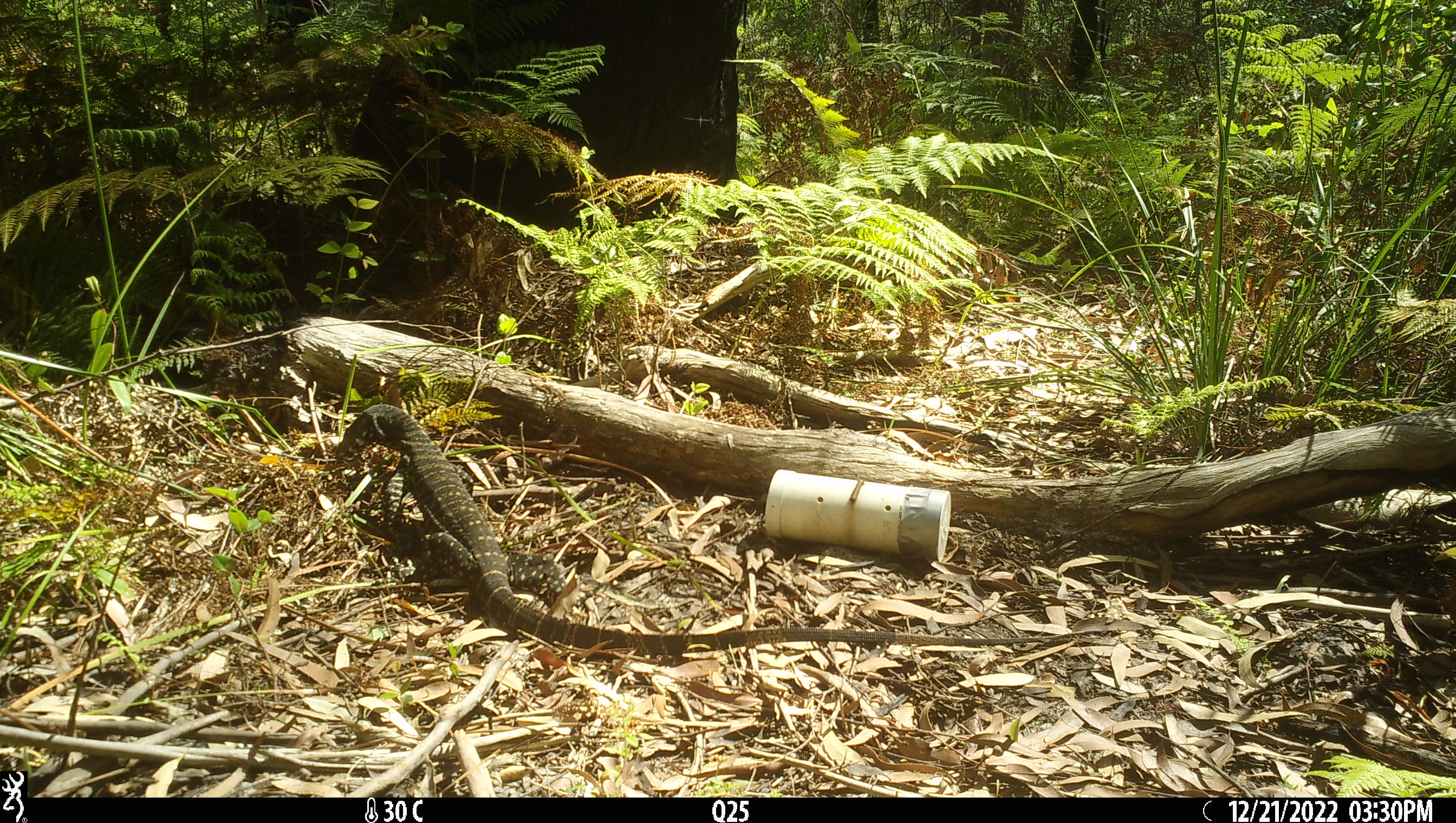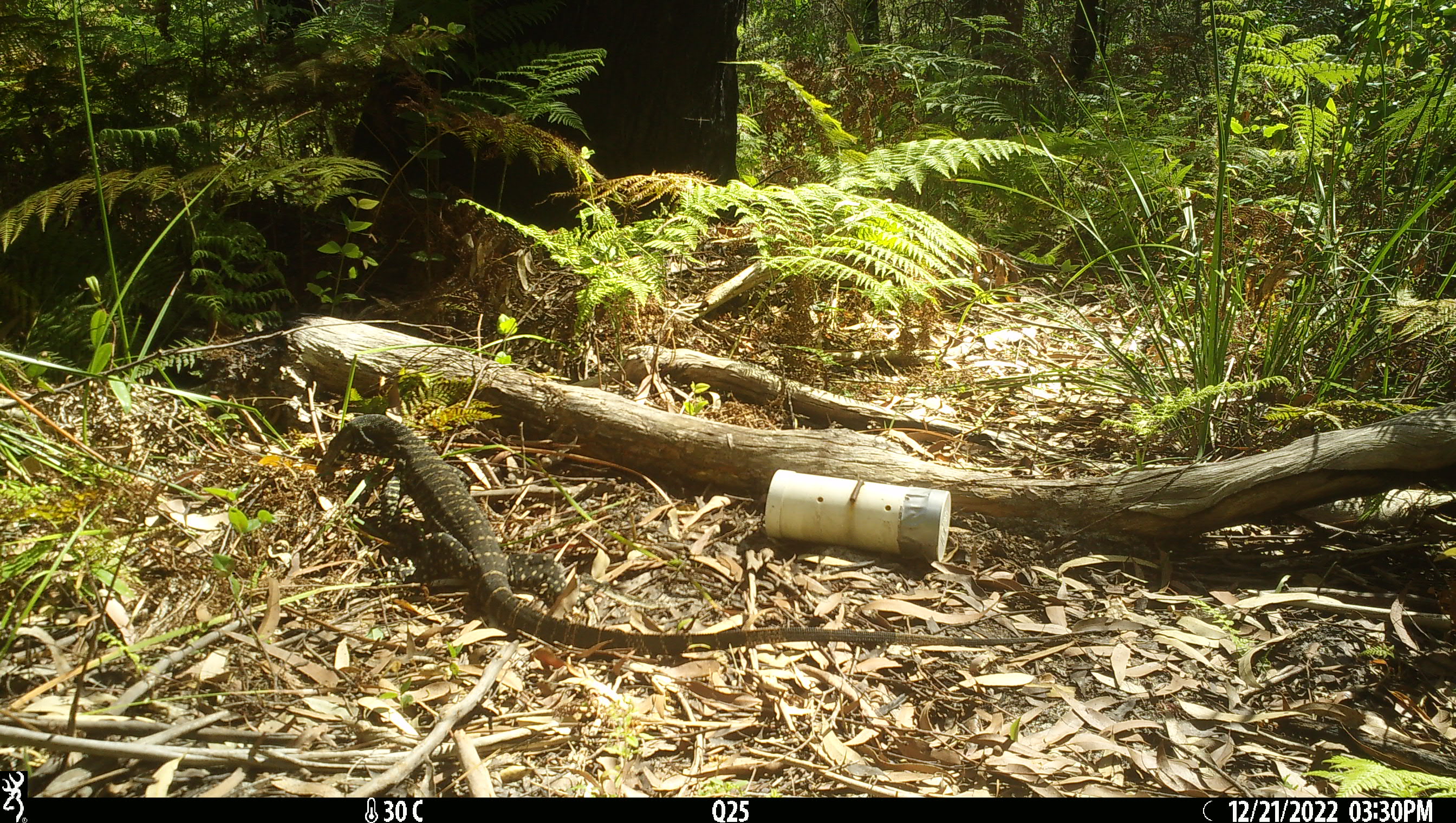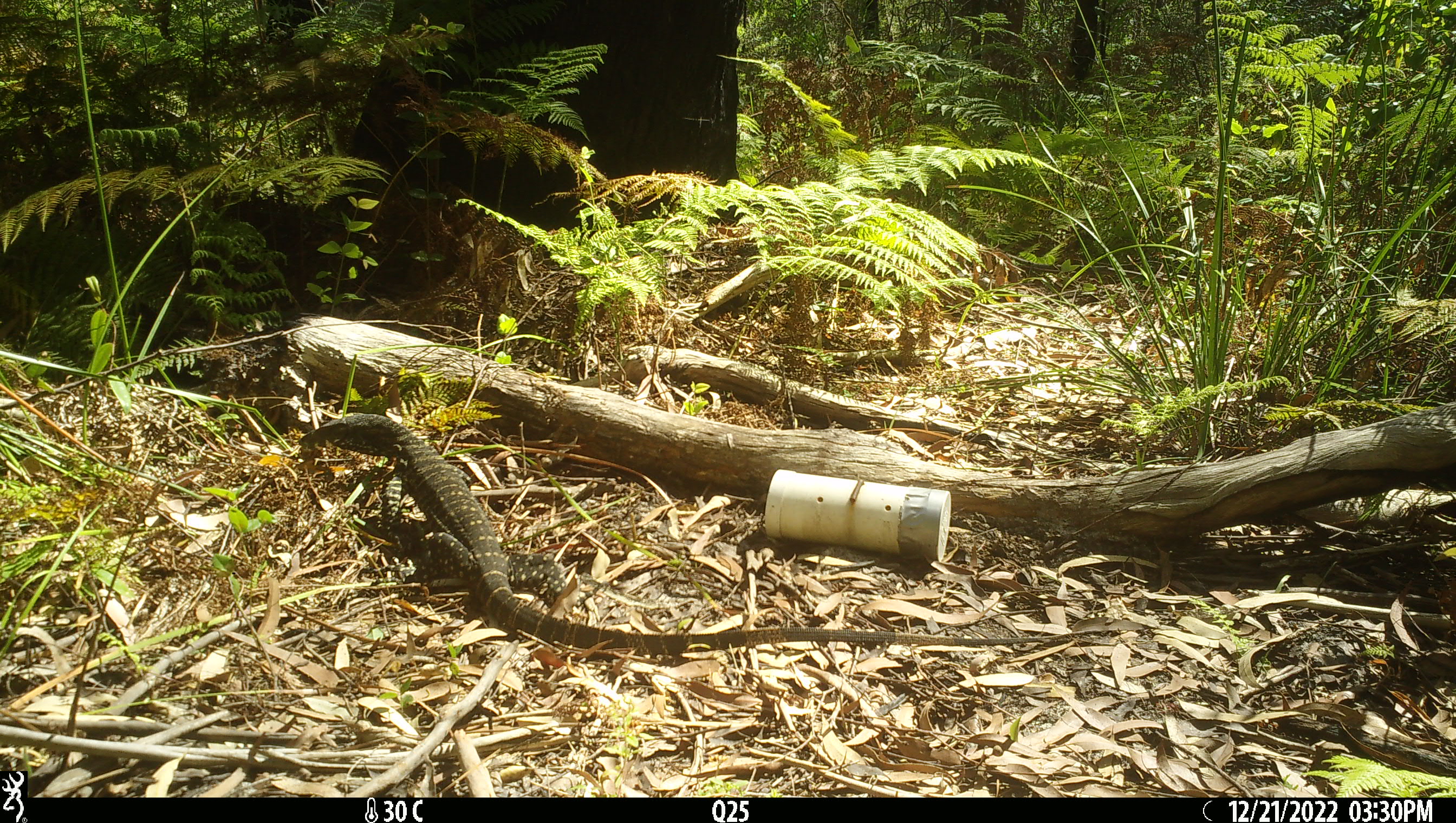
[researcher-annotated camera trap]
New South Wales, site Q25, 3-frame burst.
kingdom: Animalia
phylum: Chordata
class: Reptilia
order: Squamata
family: Varanidae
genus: Varanus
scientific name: Varanus varius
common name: lace monitor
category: goanna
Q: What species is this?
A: Goanna (lace monitor) (Varanus varius).